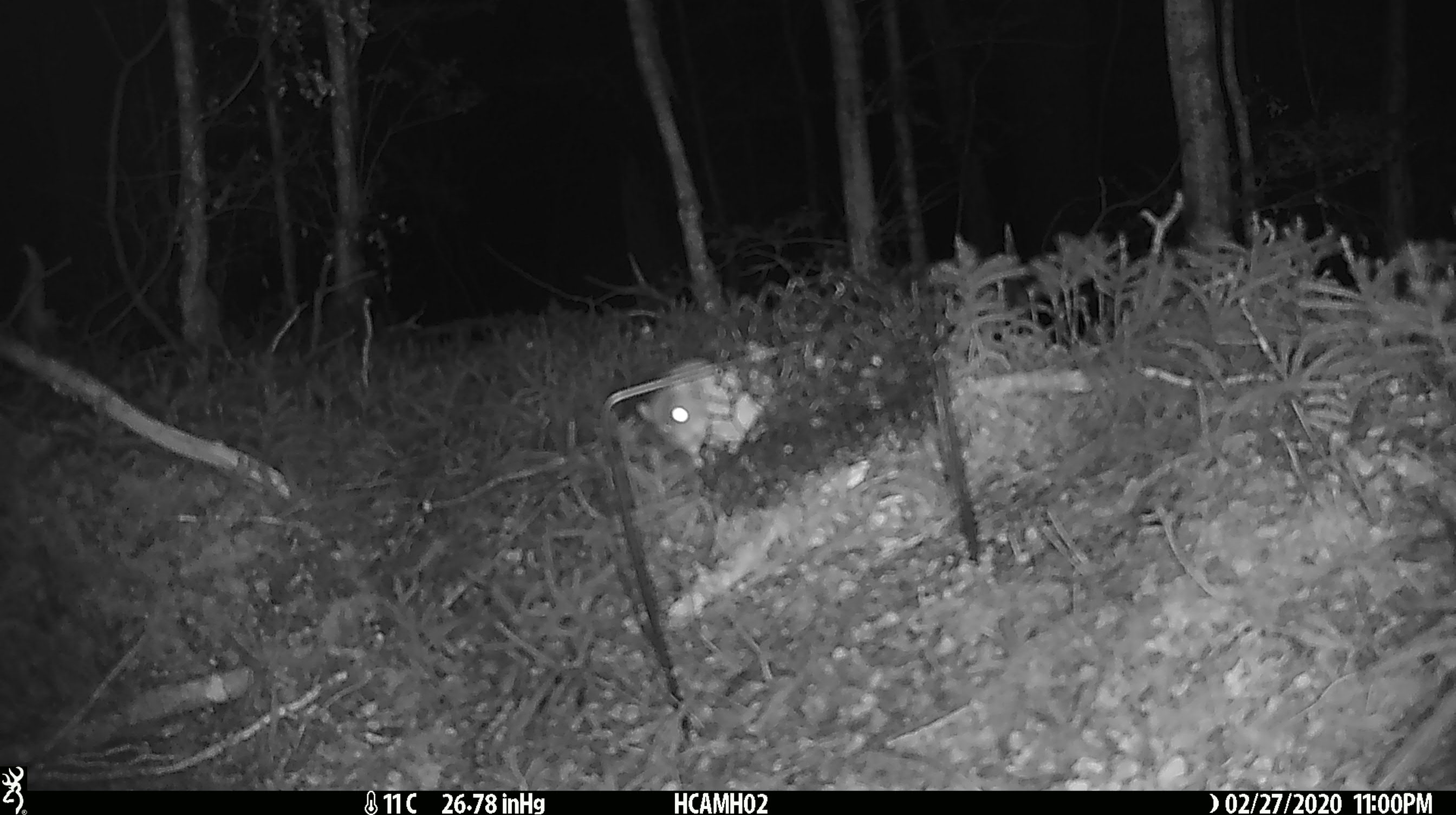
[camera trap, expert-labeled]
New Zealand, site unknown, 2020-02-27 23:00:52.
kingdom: Animalia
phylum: Chordata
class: Mammalia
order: Rodentia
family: Muridae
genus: Mus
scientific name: Mus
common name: mouse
Mouse (Mus).